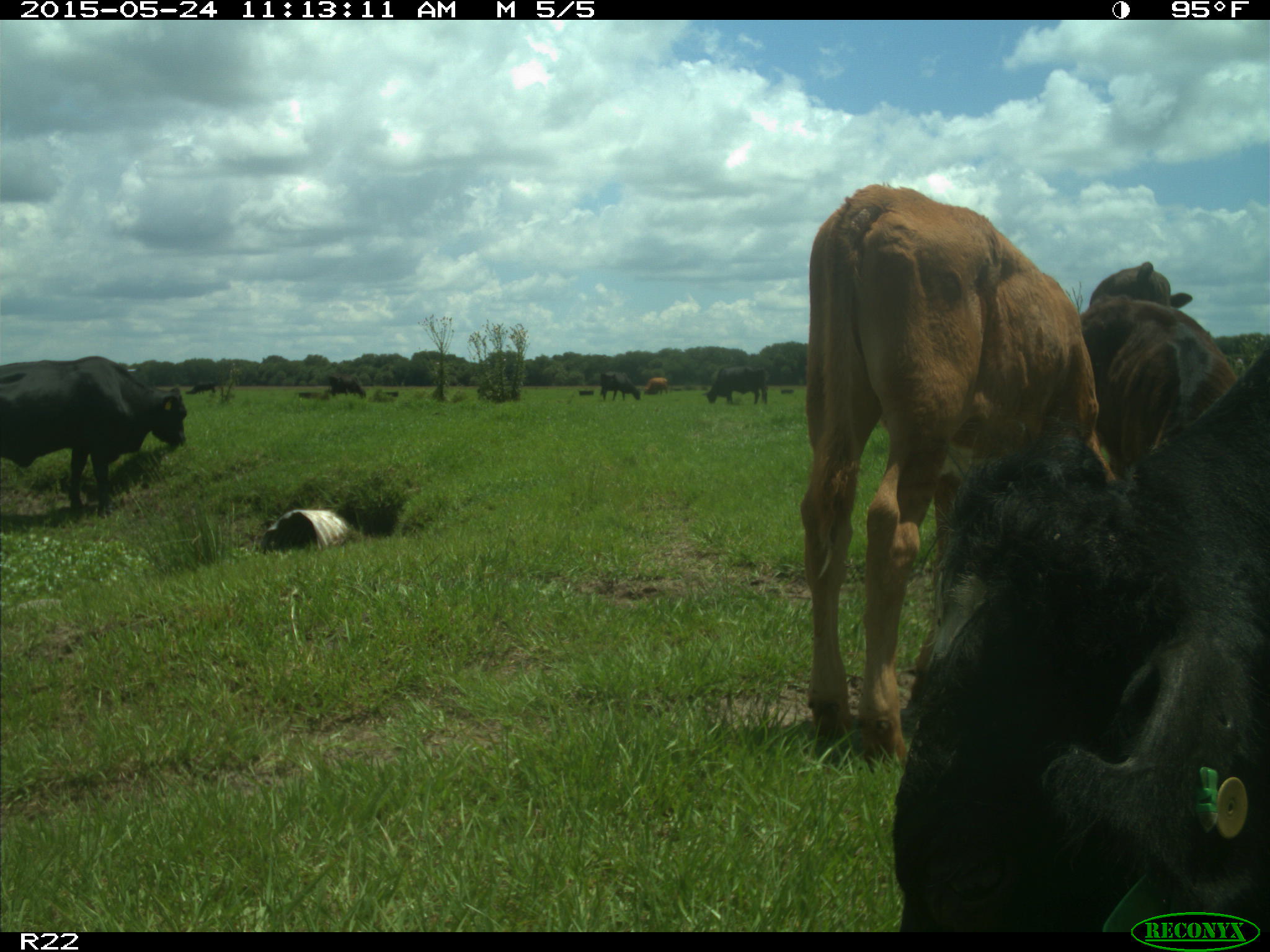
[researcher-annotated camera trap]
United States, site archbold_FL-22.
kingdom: Animalia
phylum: Chordata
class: Mammalia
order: Artiodactyla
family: Bovidae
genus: Bos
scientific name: Bos taurus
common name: domestic cow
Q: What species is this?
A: Bos taurus (domestic cow).